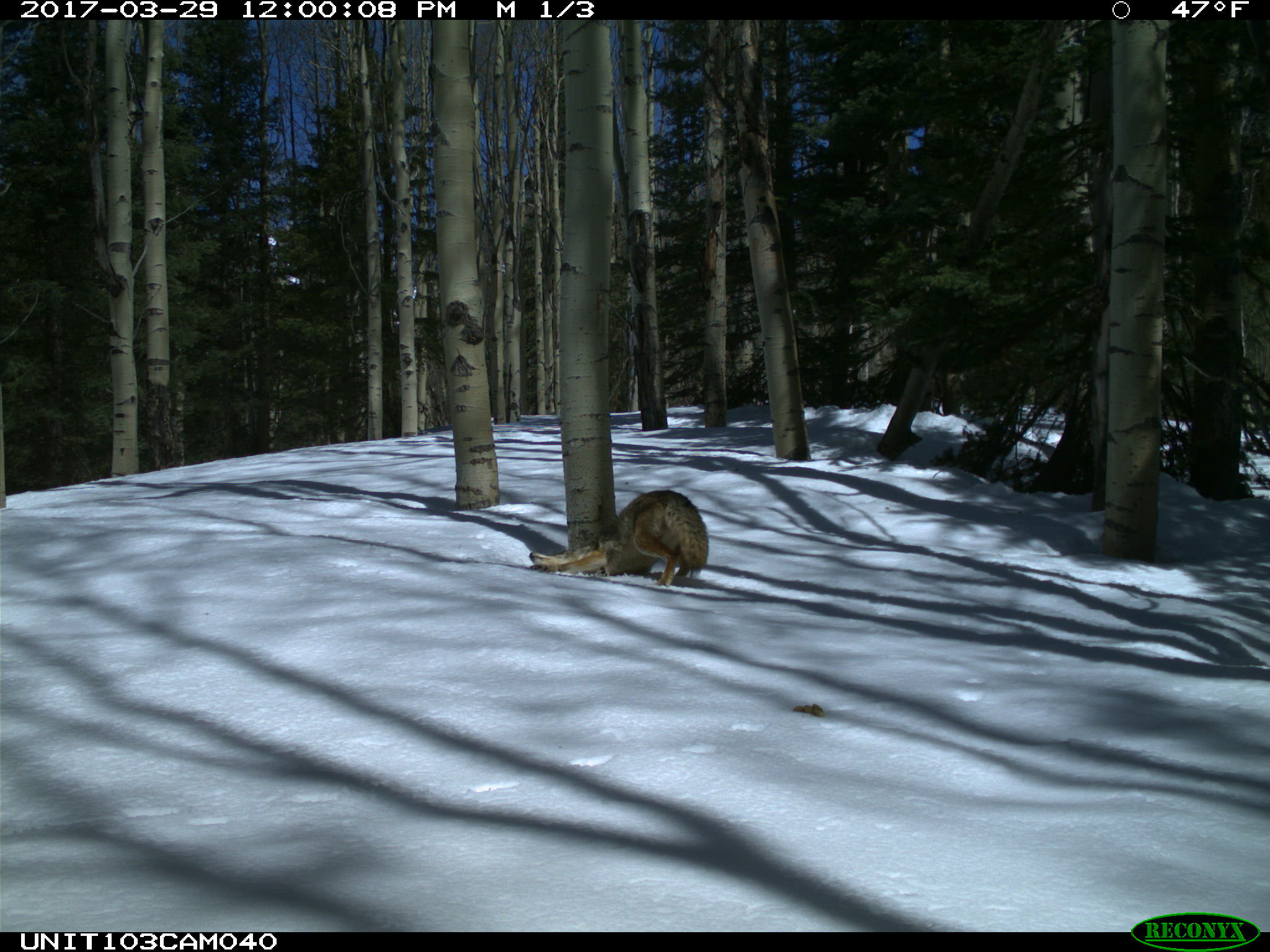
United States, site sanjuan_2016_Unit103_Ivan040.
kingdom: Animalia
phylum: Chordata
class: Mammalia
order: Carnivora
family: Canidae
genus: Canis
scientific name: Canis latrans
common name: coyote